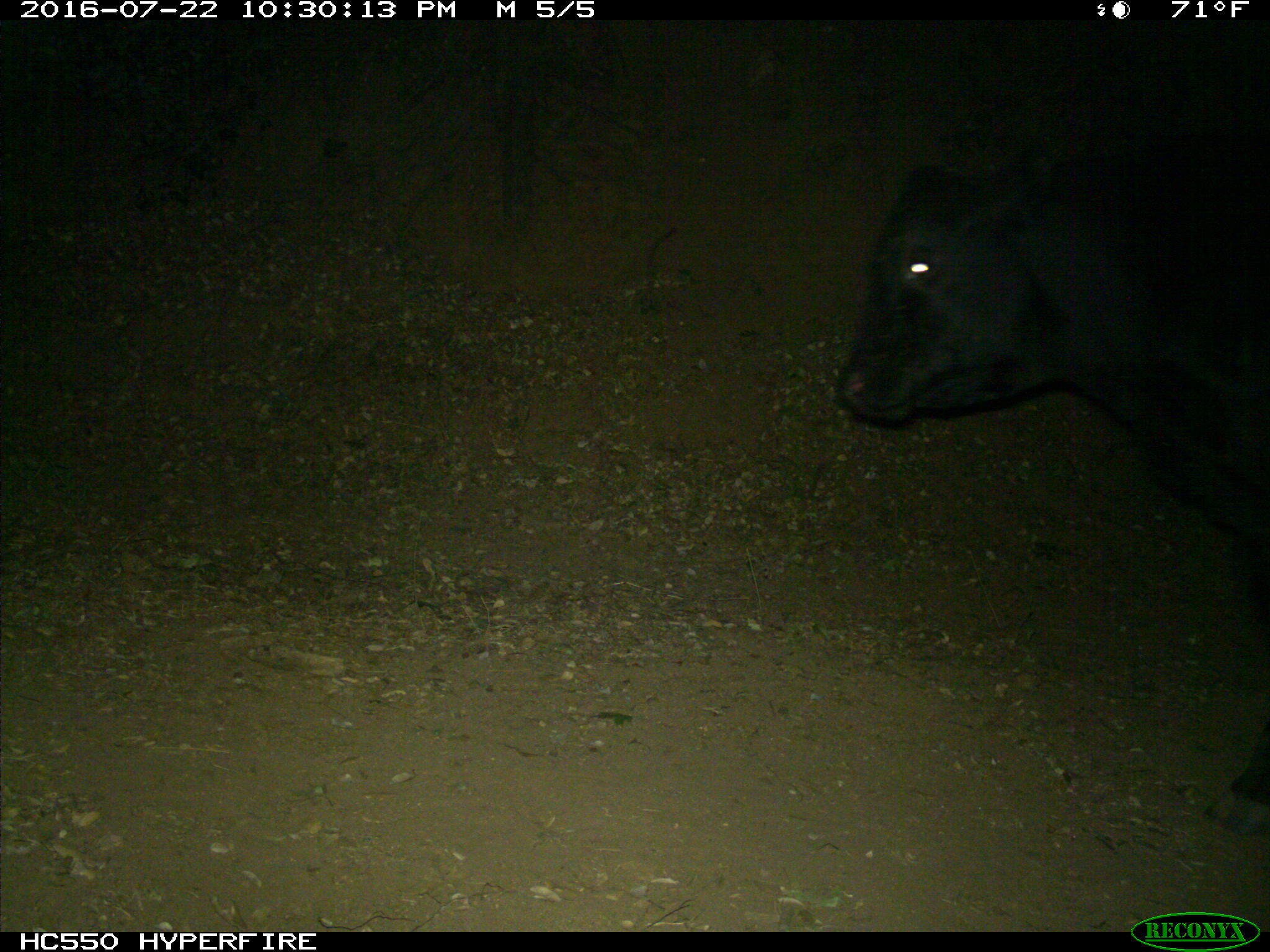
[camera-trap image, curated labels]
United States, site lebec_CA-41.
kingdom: Animalia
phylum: Chordata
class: Mammalia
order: Artiodactyla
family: Bovidae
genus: Bos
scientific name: Bos taurus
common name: domestic cow